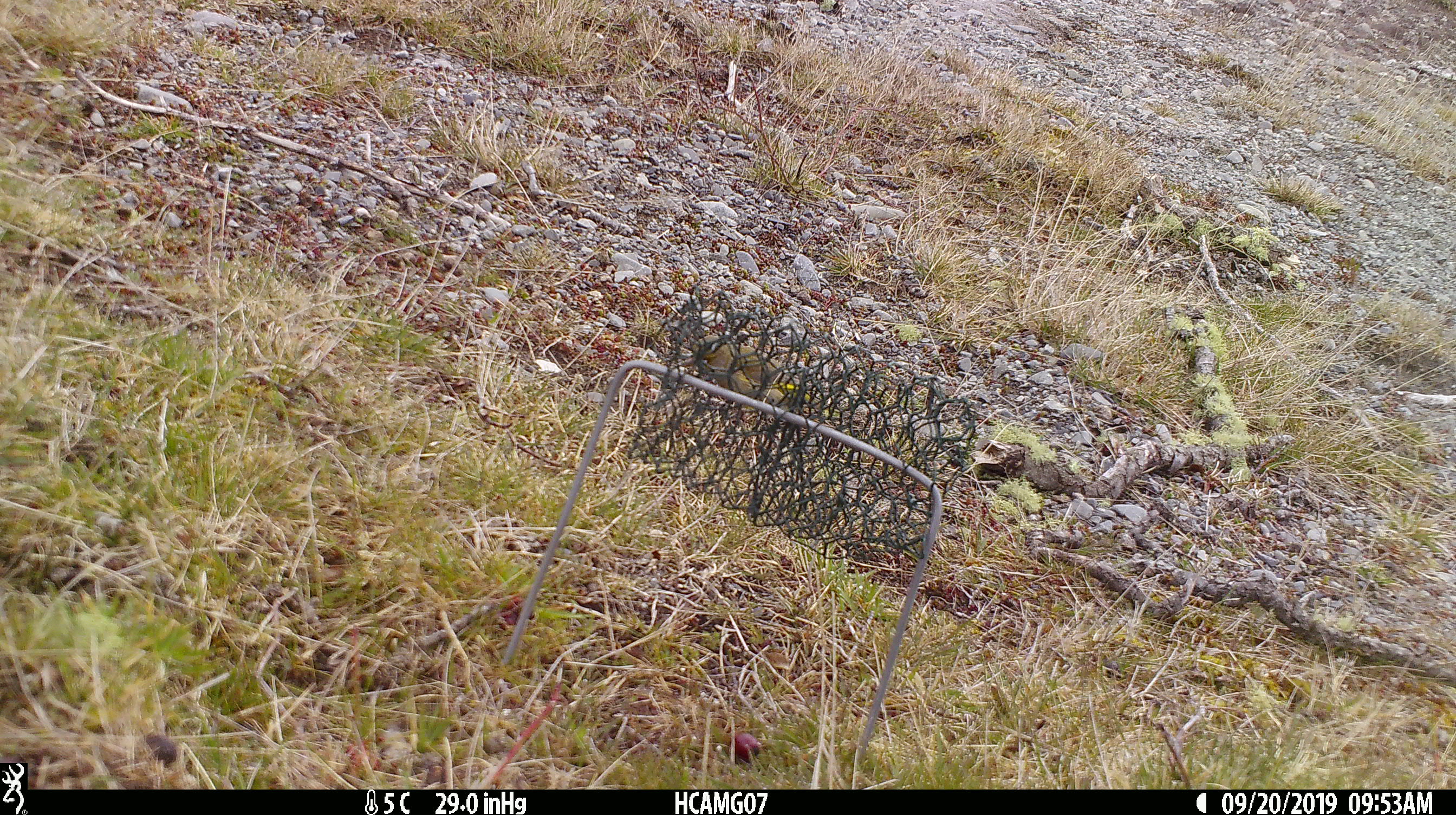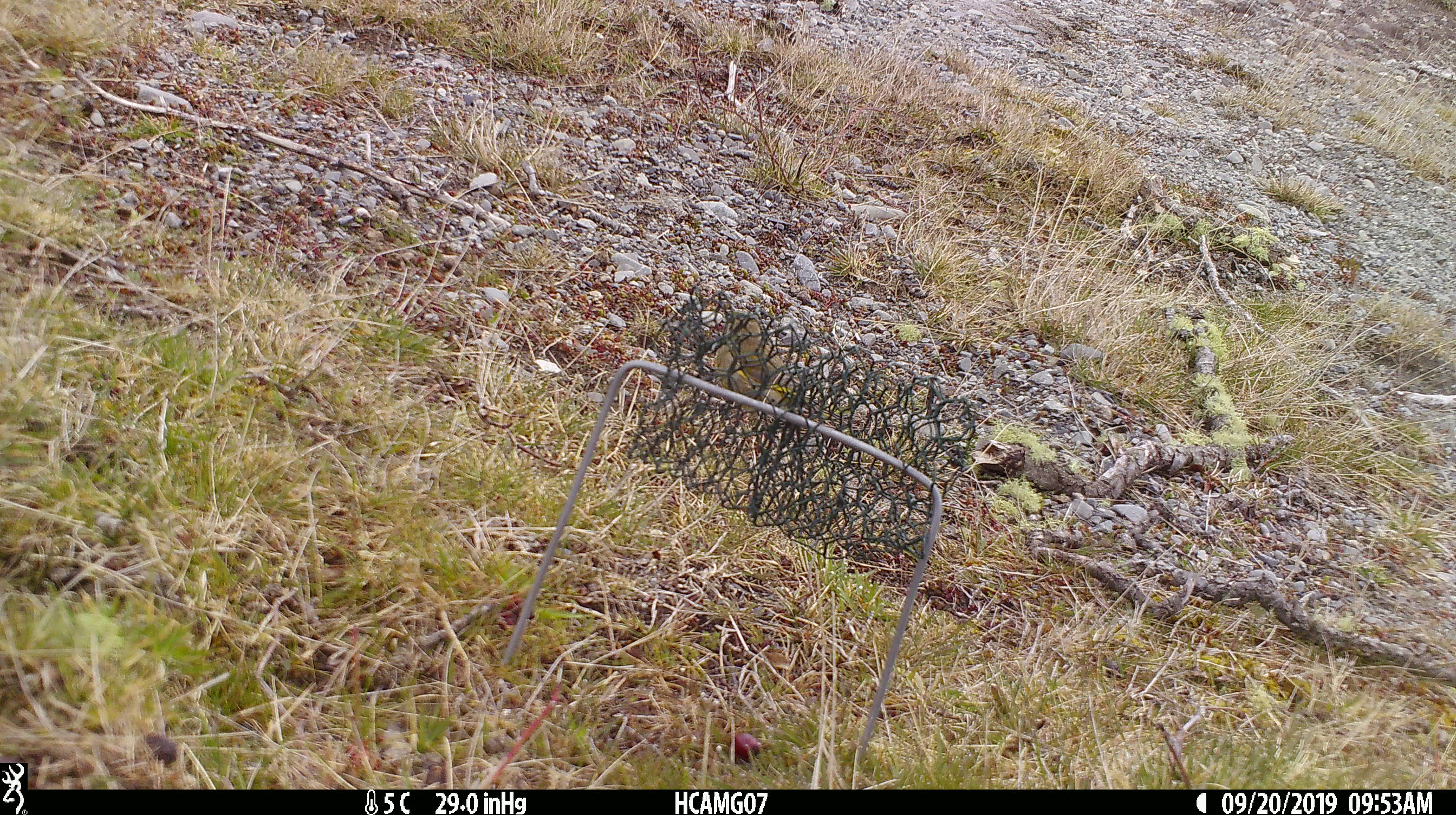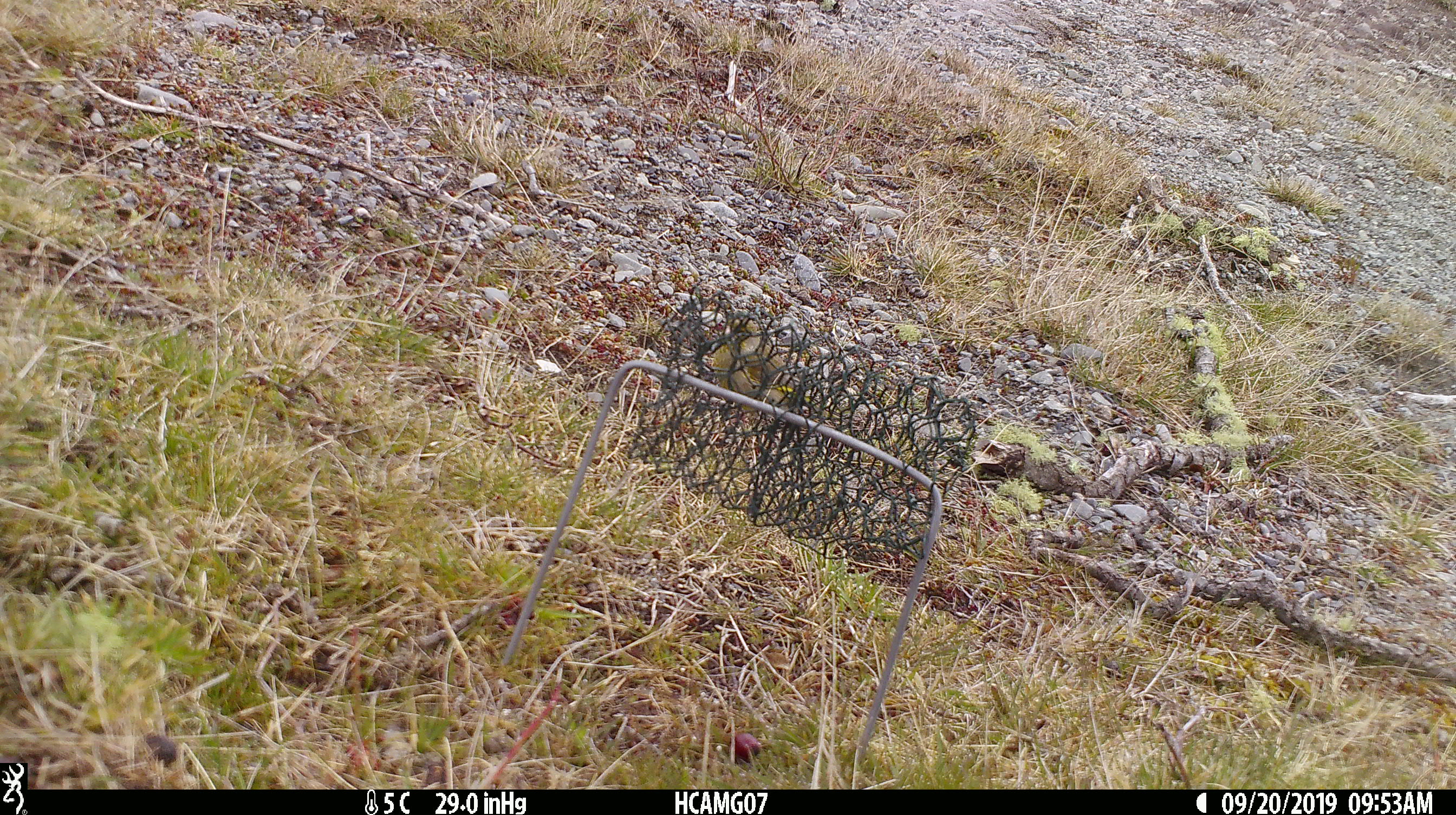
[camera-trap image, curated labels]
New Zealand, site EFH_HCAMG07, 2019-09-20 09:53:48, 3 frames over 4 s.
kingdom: Animalia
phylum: Chordata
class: Aves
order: Passeriformes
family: Fringillidae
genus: Chloris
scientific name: Chloris chloris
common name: greenfinch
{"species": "greenfinch (Chloris chloris)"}